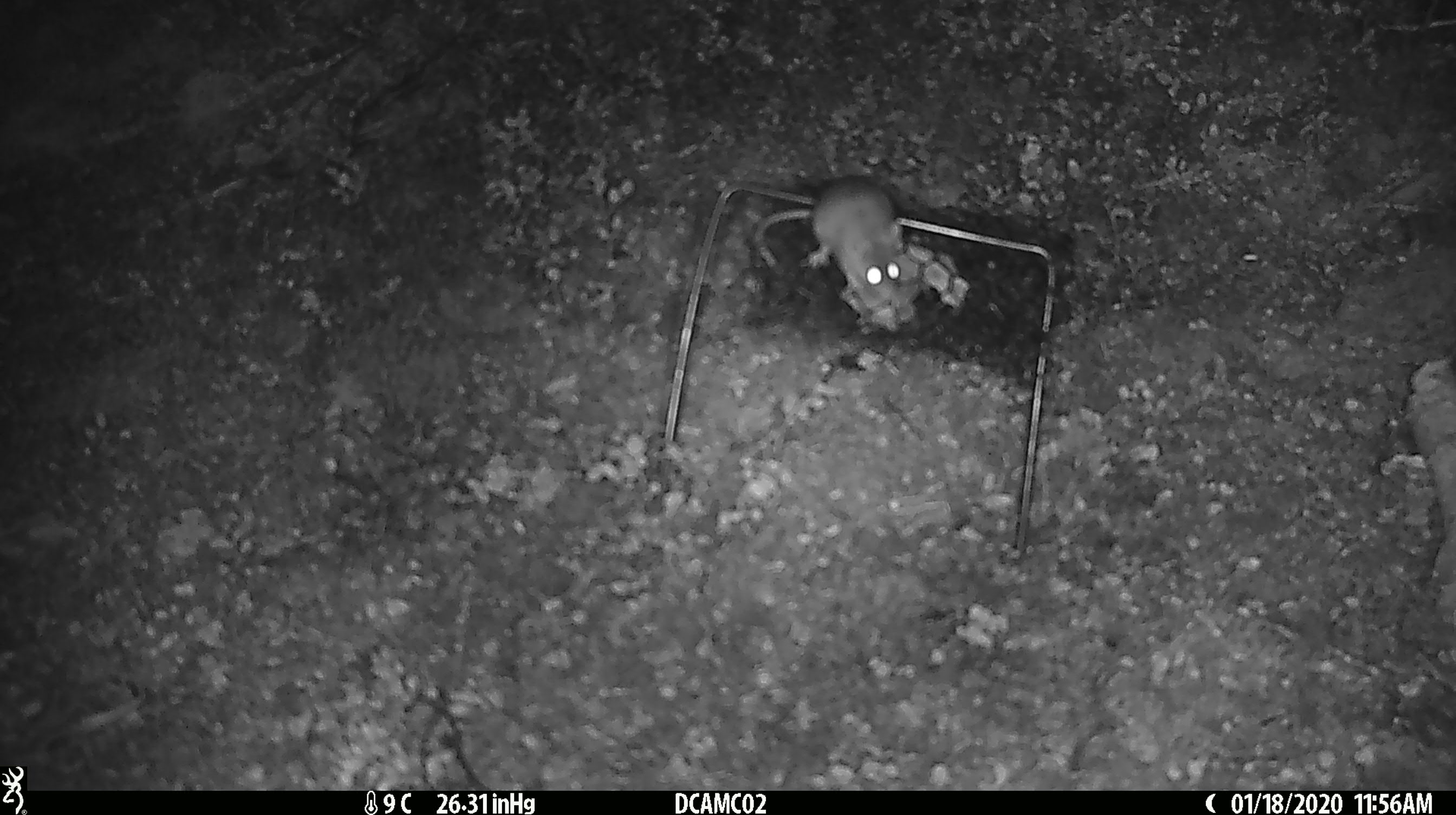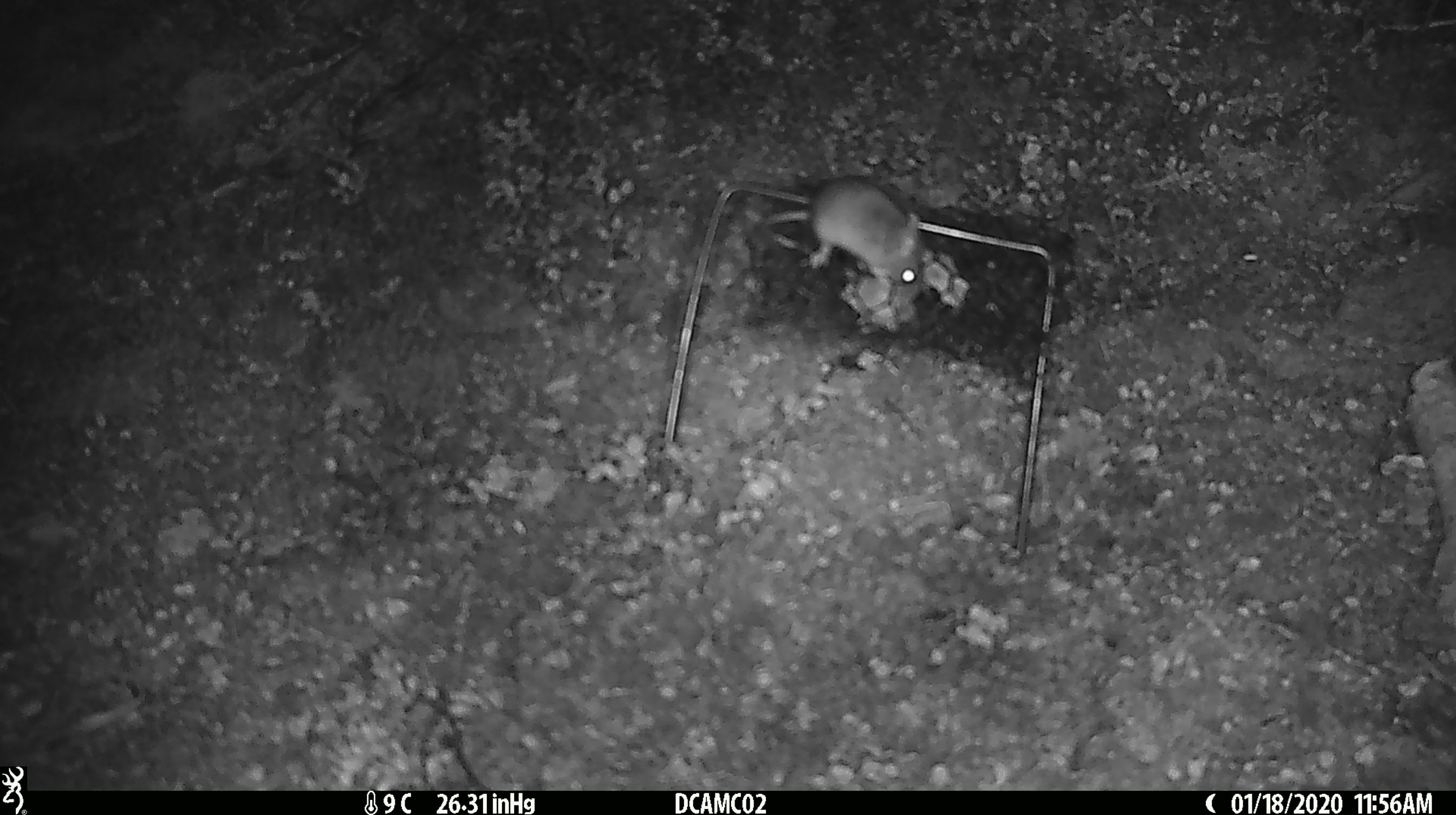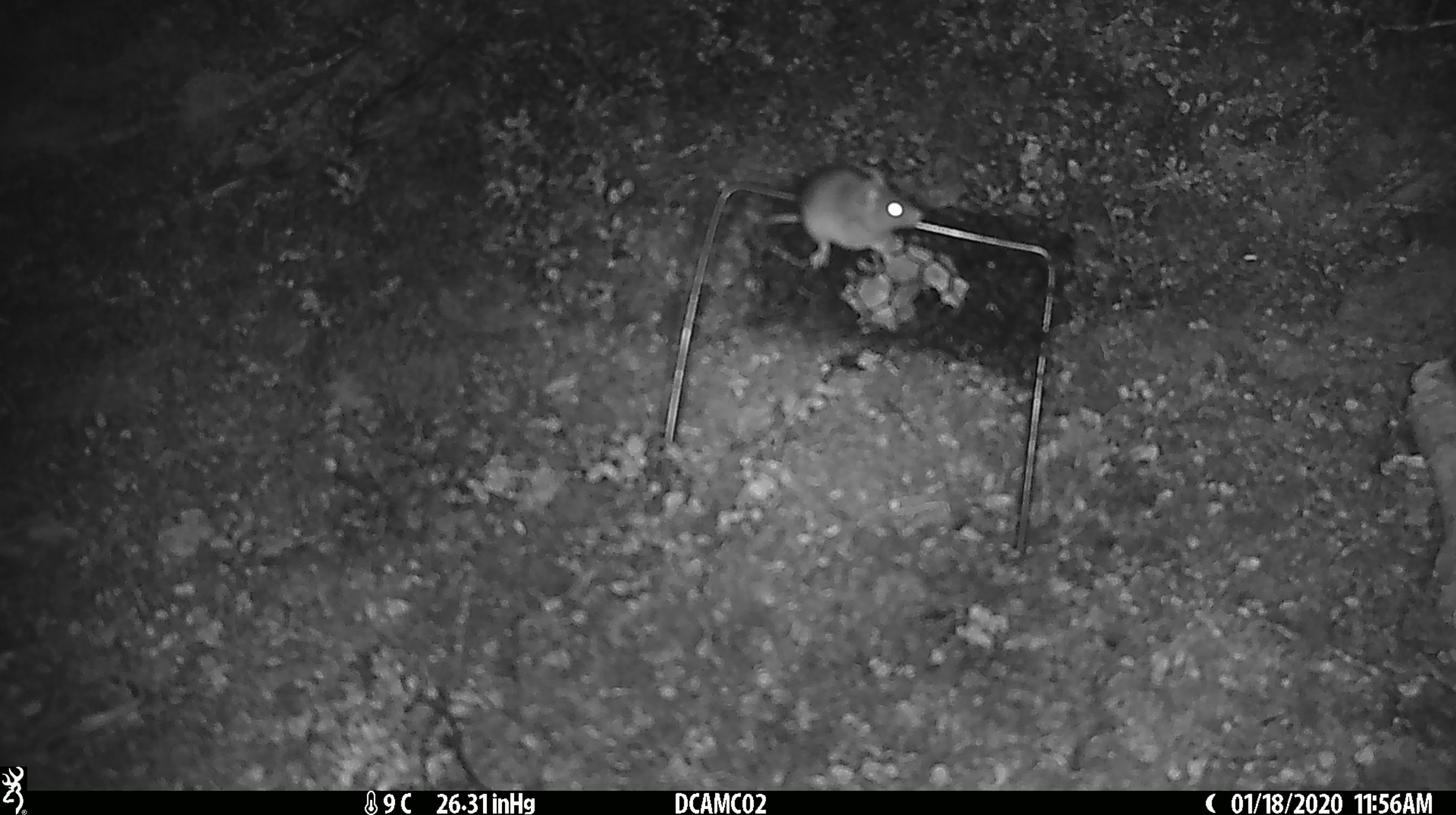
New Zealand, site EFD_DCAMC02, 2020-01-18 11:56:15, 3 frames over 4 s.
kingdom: Animalia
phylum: Chordata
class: Mammalia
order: Rodentia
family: Muridae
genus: Mus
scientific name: Mus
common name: mouse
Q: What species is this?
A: Mouse (Mus).